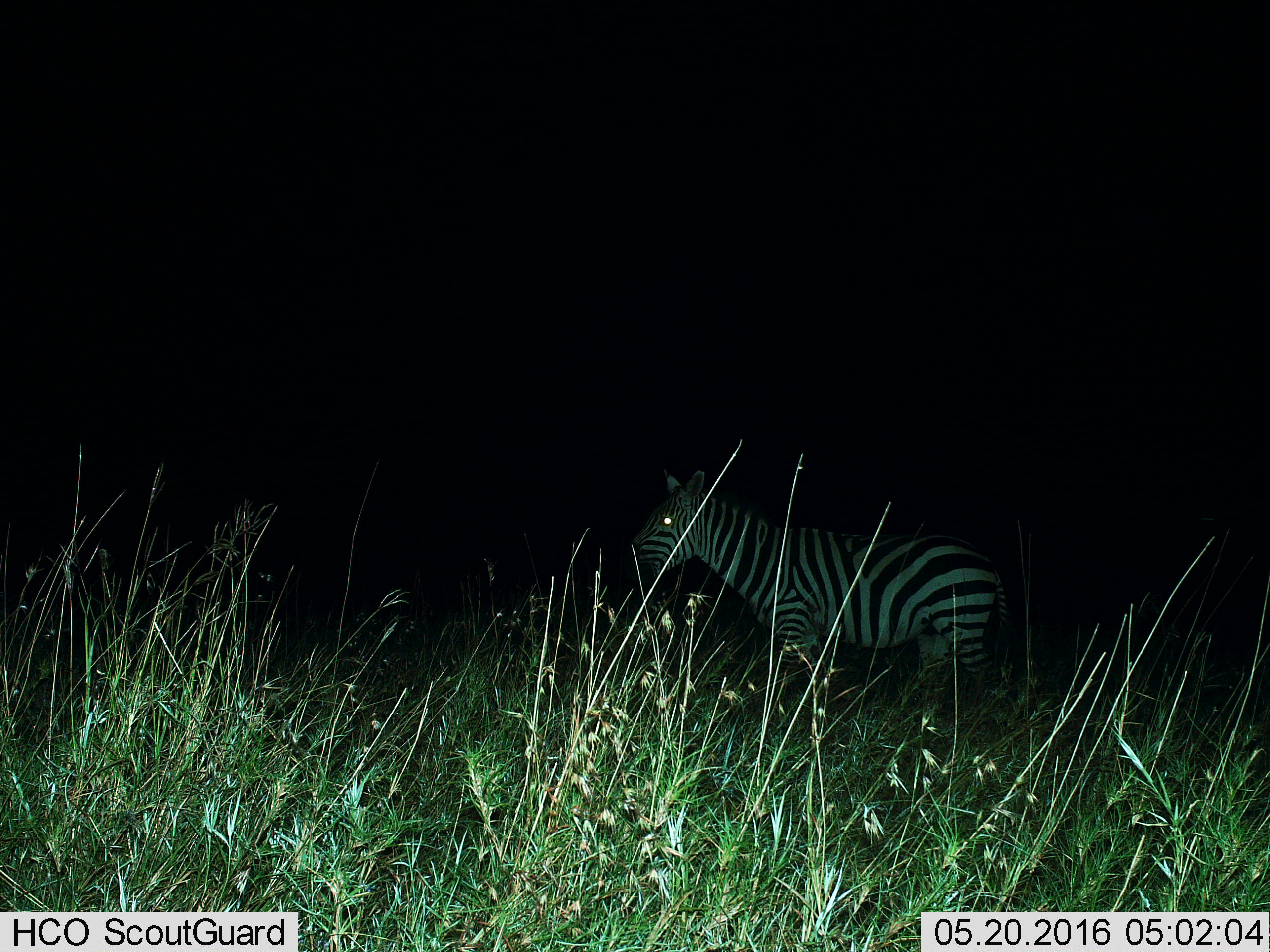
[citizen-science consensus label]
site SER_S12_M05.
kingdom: Animalia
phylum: Chordata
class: Mammalia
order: Perissodactyla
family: Equidae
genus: Equus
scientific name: Equus quagga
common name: plains zebra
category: zebraplains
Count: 1.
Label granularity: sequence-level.